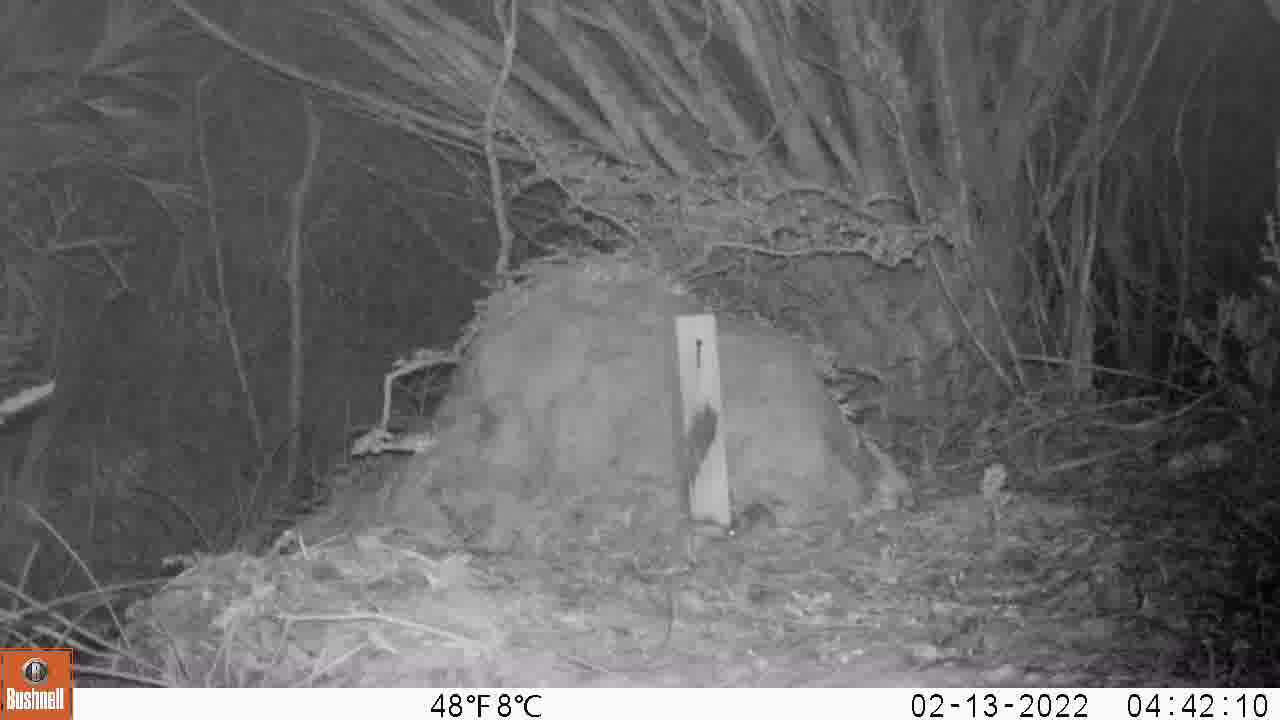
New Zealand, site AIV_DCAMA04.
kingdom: Animalia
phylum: Chordata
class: Mammalia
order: Rodentia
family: Muridae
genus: Mus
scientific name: Mus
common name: mouse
Mouse (Mus).